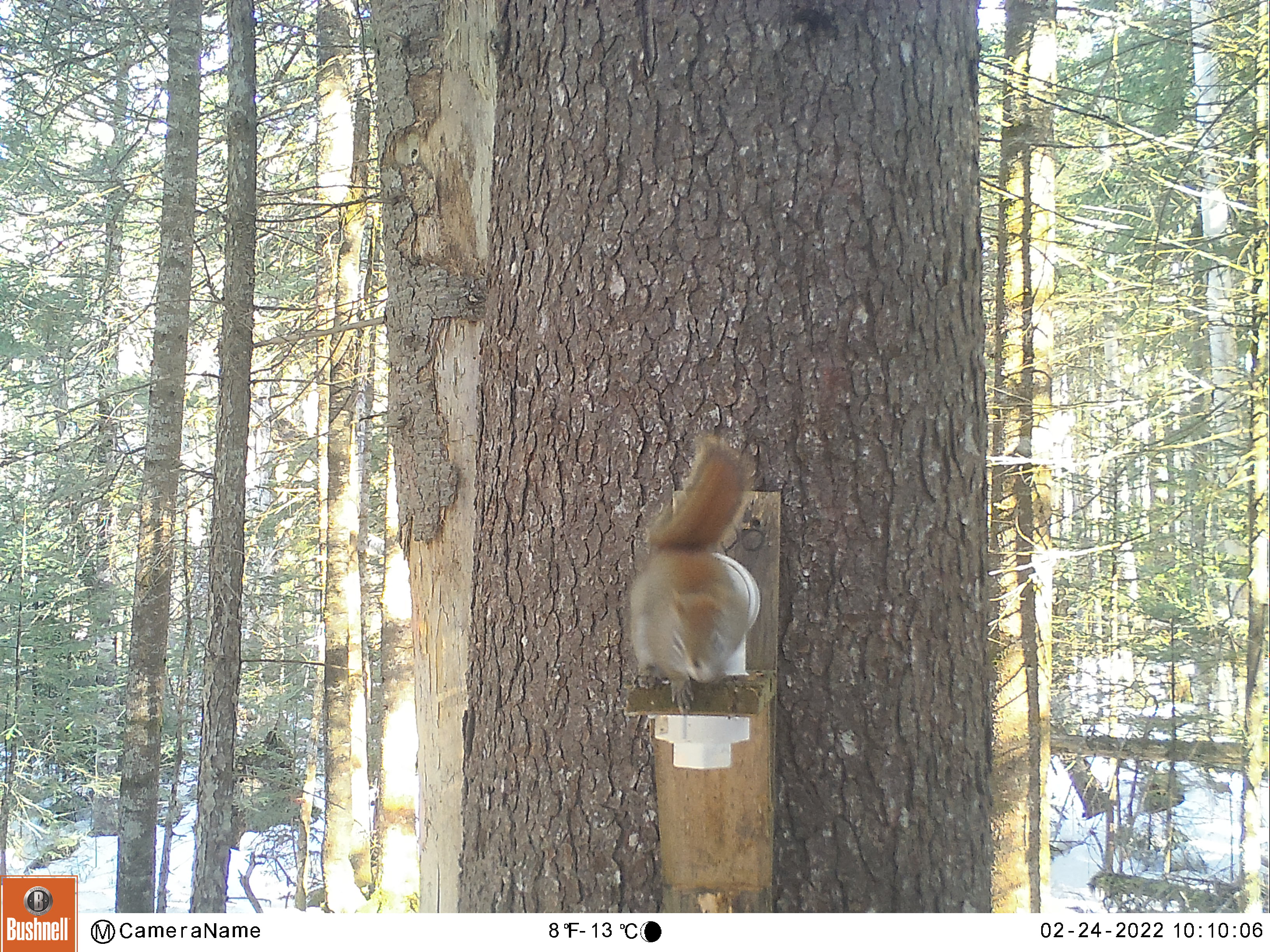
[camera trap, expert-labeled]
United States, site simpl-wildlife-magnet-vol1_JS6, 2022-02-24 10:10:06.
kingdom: Animalia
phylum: Chordata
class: Mammalia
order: Rodentia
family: Sciuridae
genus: Tamiasciurus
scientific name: Tamiasciurus hudsonicus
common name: red squirrel